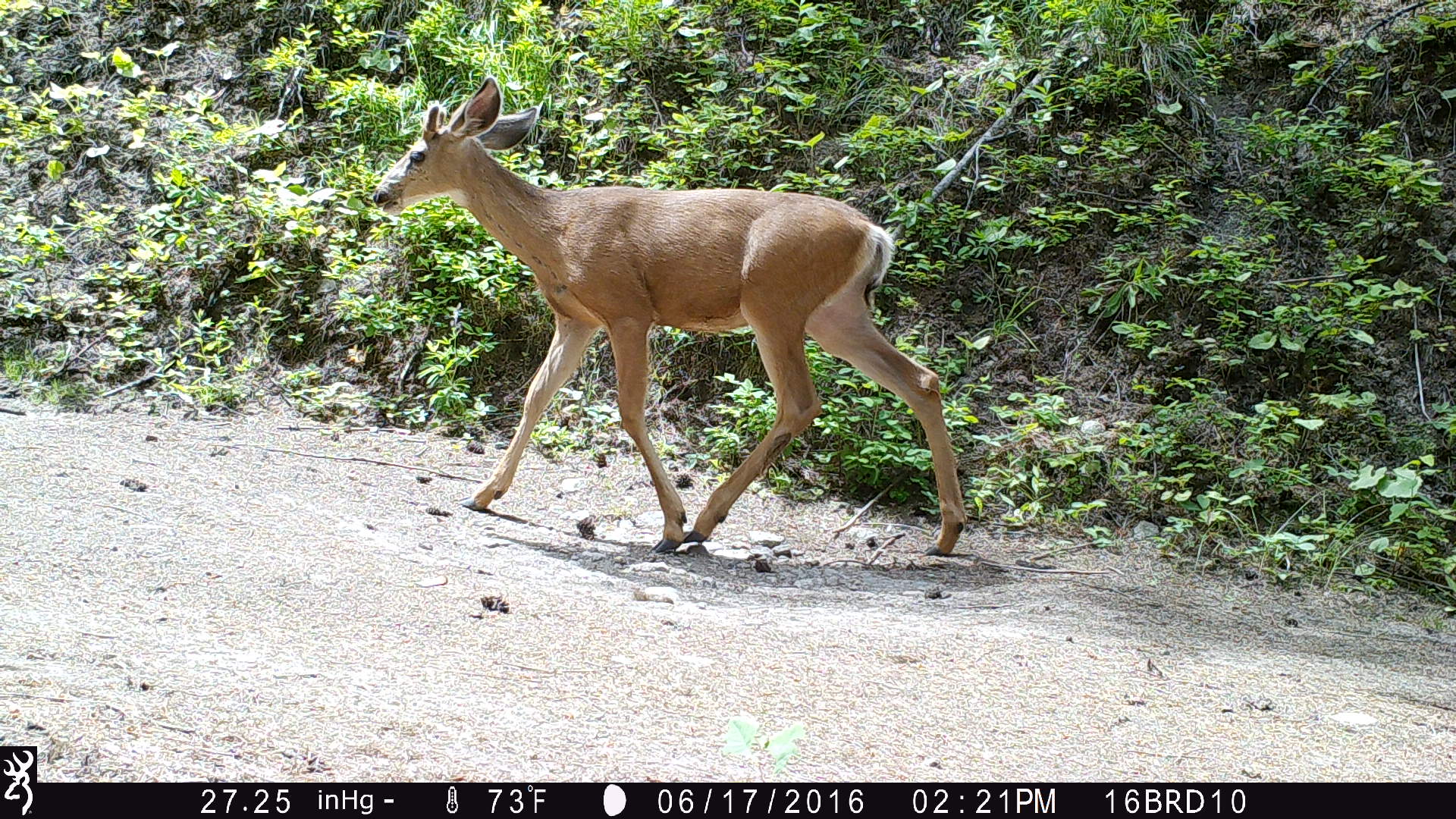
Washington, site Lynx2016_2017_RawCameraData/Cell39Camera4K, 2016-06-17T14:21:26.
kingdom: Animalia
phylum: Chordata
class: Mammalia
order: Artiodactyla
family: Cervidae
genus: Odocoileus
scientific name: Odocoileus hemionus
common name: mule deer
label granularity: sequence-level